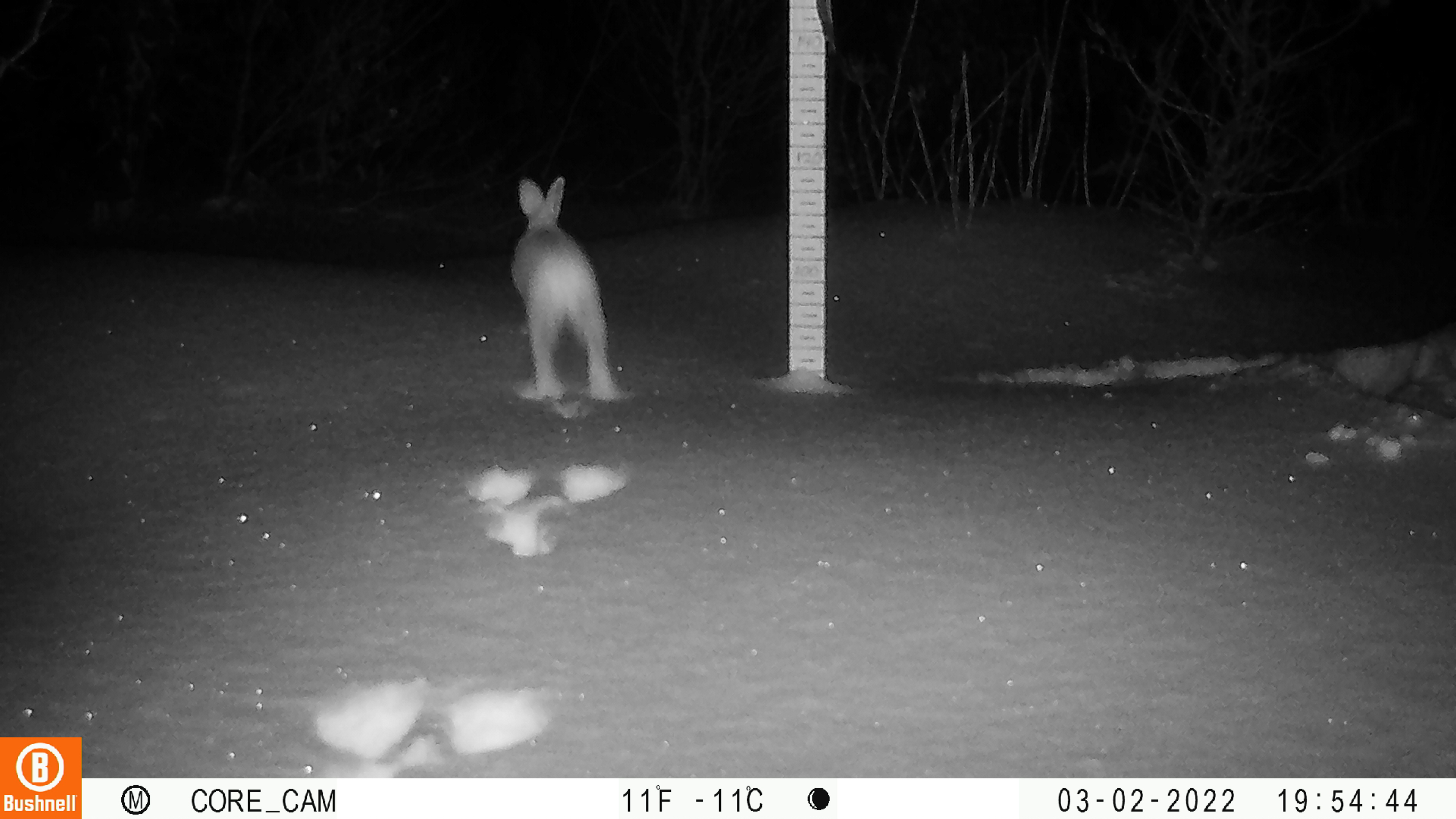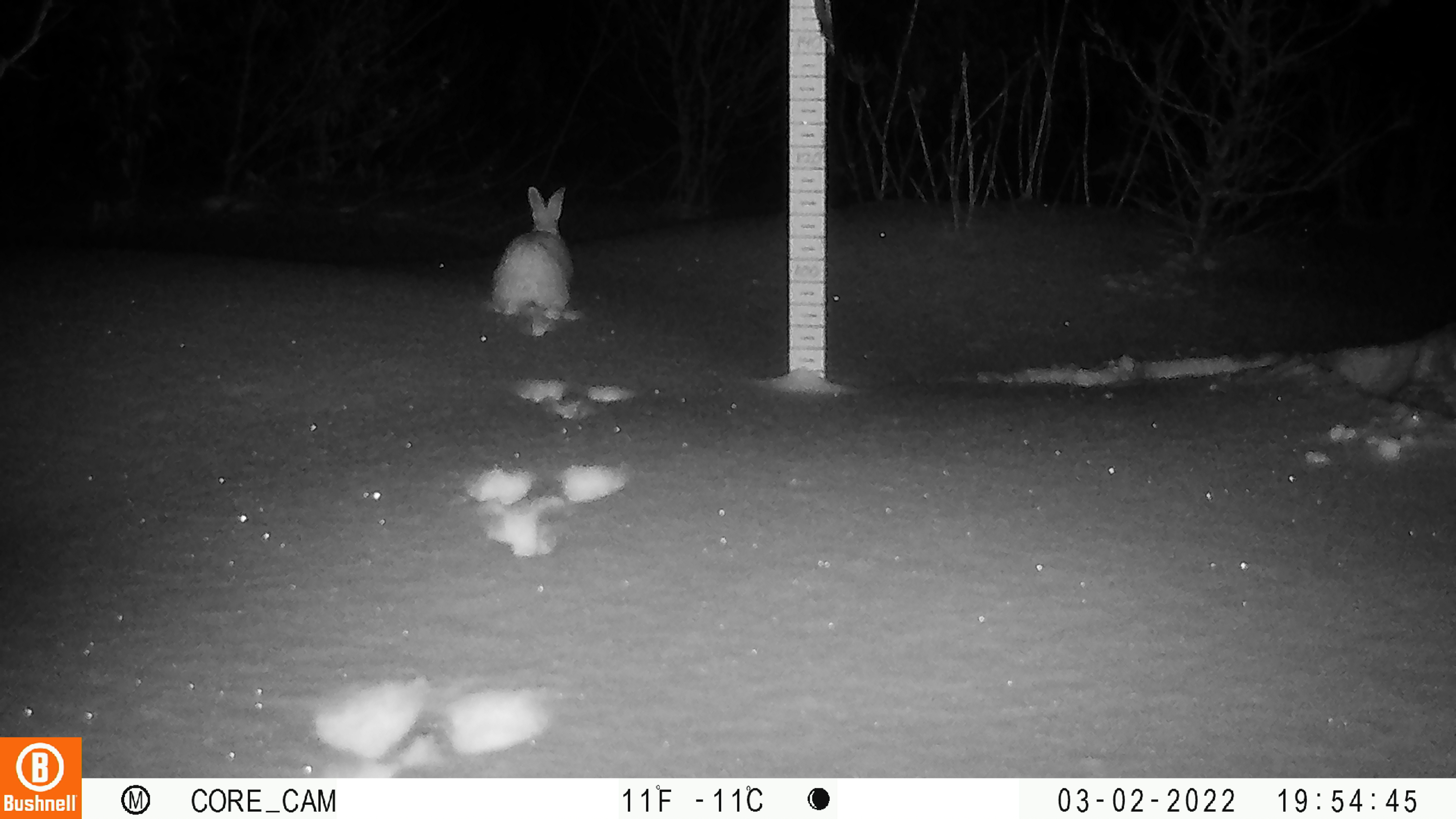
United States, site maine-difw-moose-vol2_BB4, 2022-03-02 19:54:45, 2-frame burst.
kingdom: Animalia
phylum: Chordata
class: Mammalia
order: Lagomorpha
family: Leporidae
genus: Lepus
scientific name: Lepus americanus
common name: snowshoe hare